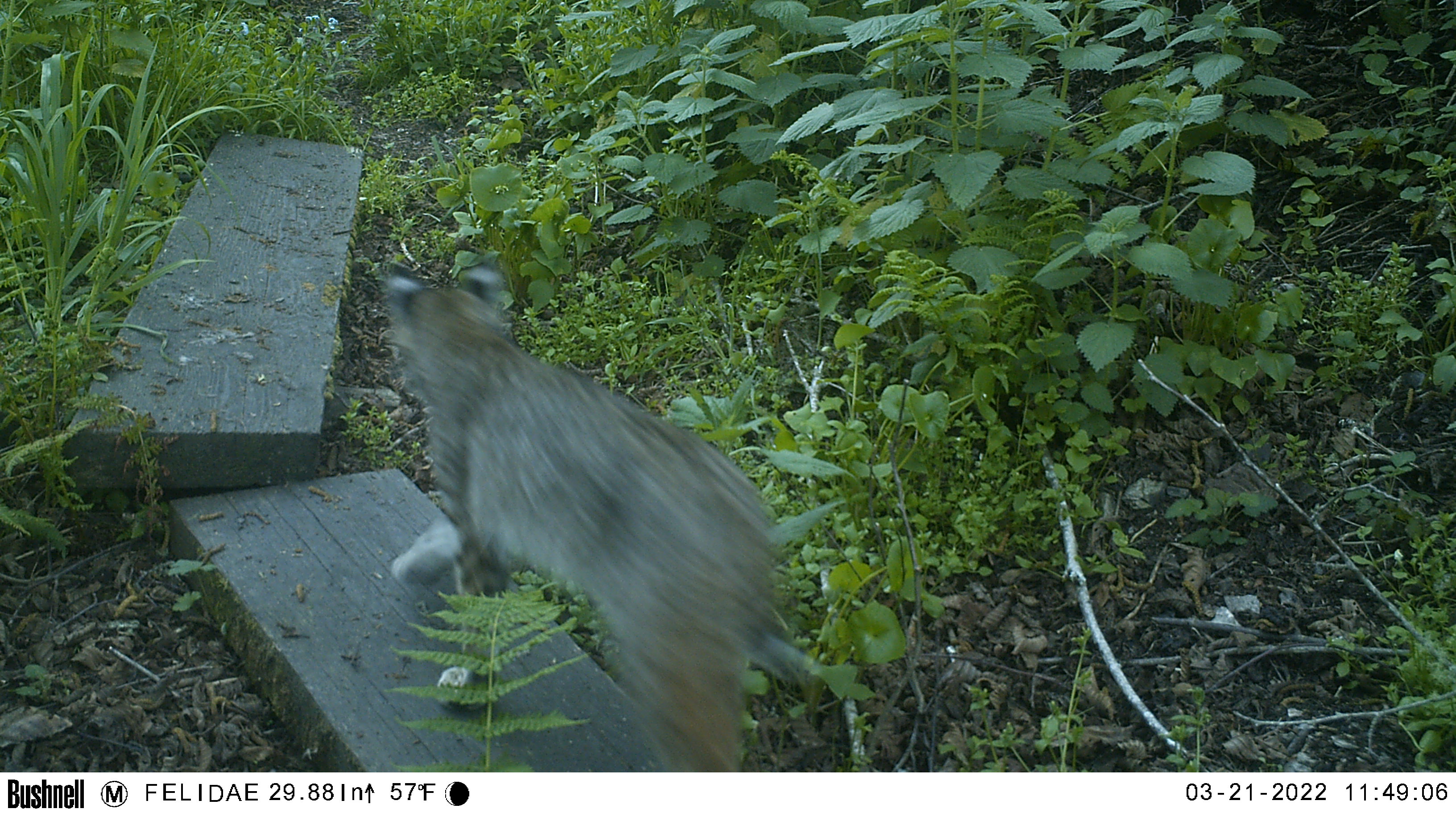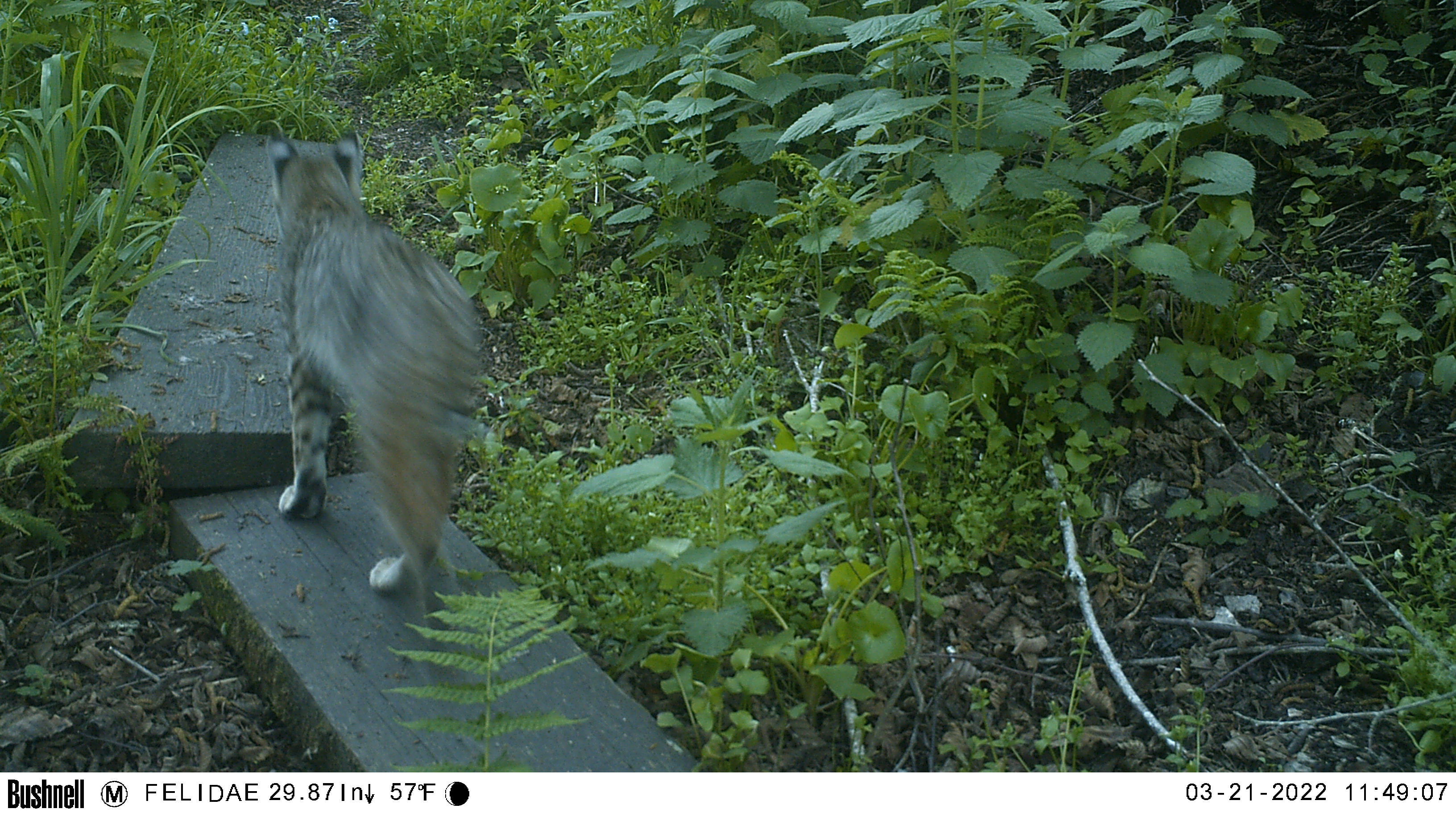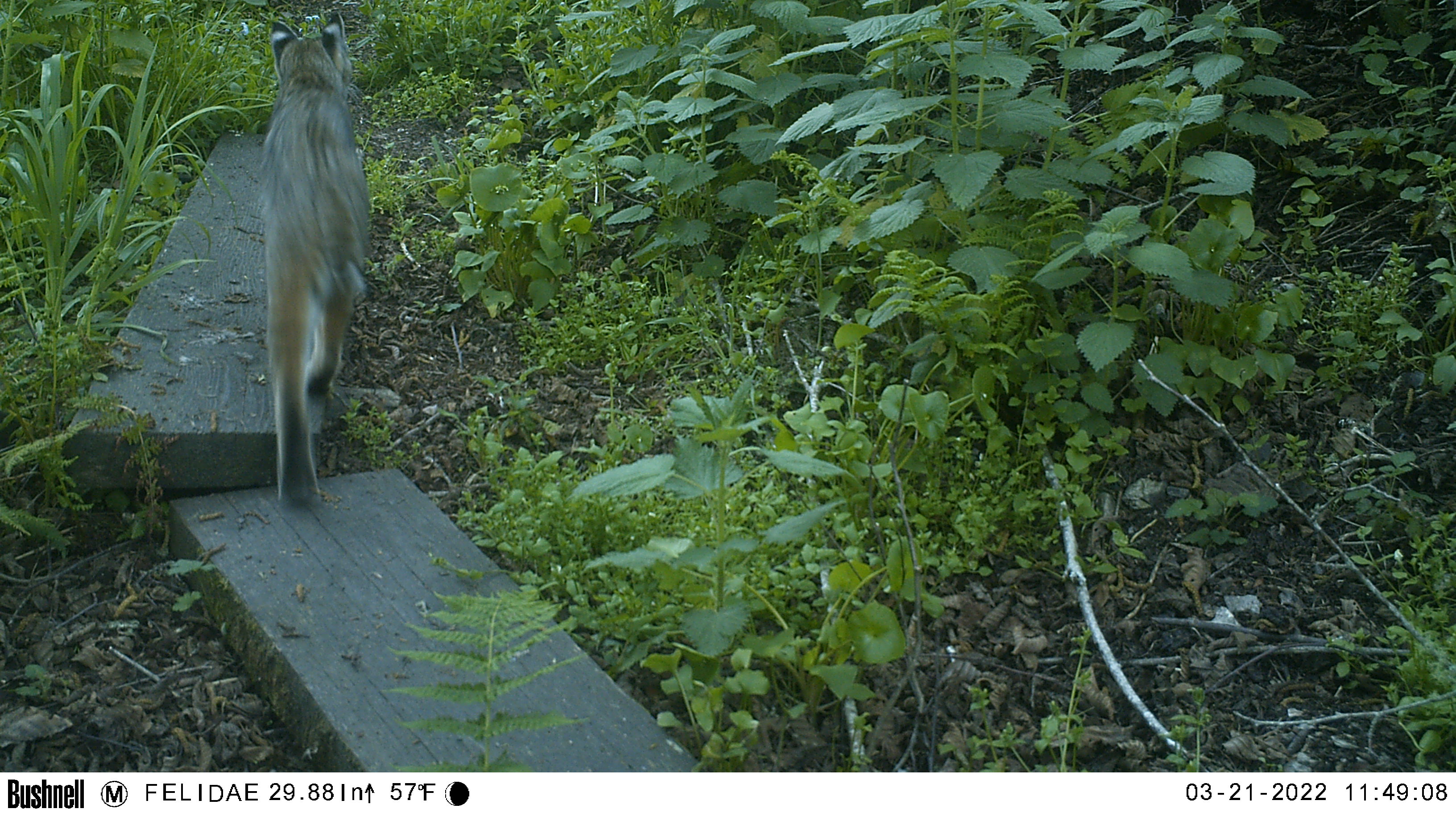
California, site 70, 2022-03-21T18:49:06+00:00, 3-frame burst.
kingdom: Animalia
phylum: Chordata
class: Mammalia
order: Carnivora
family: Felidae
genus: Lynx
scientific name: Lynx rufus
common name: bobcat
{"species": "bobcat (Lynx rufus)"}